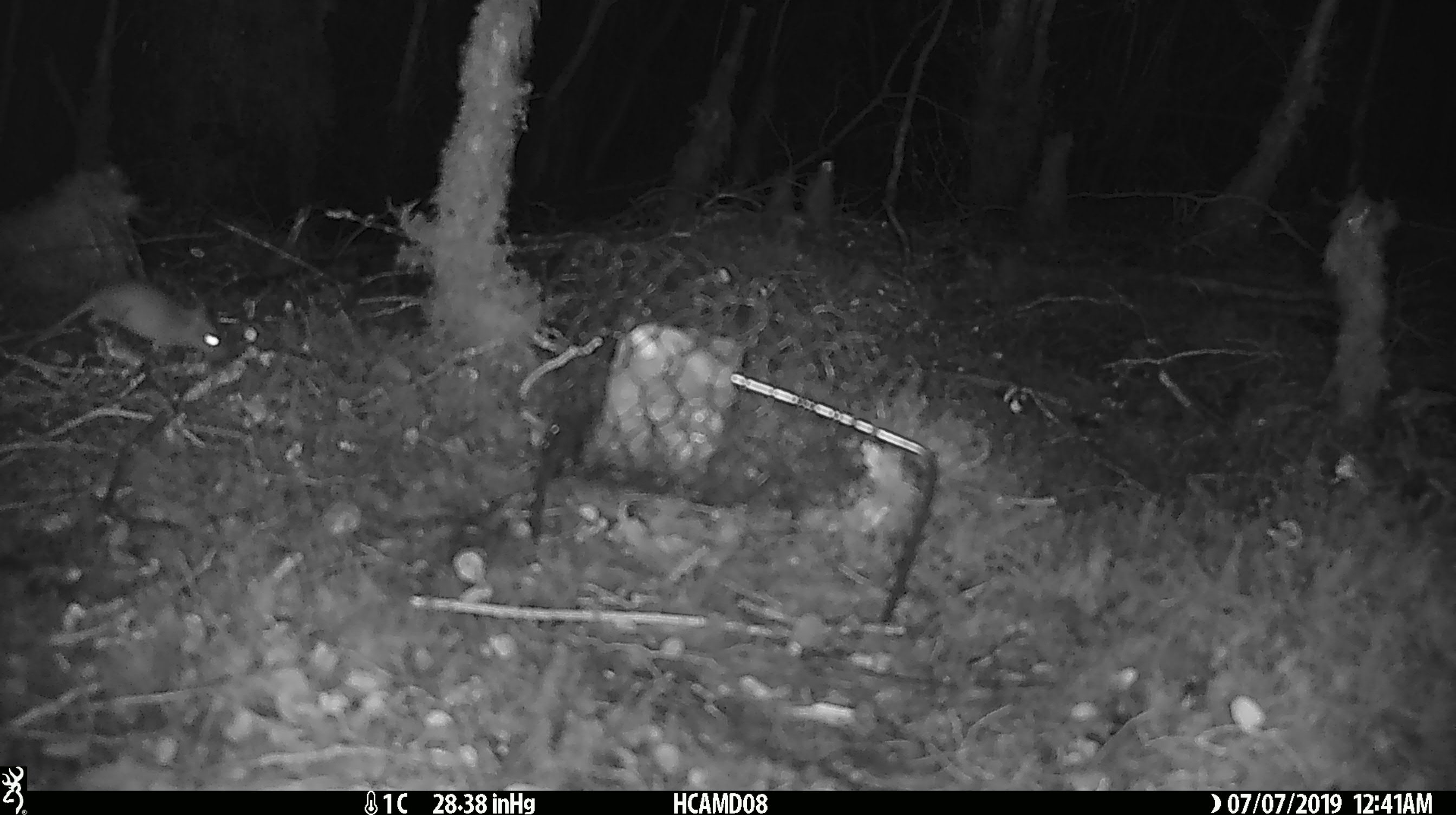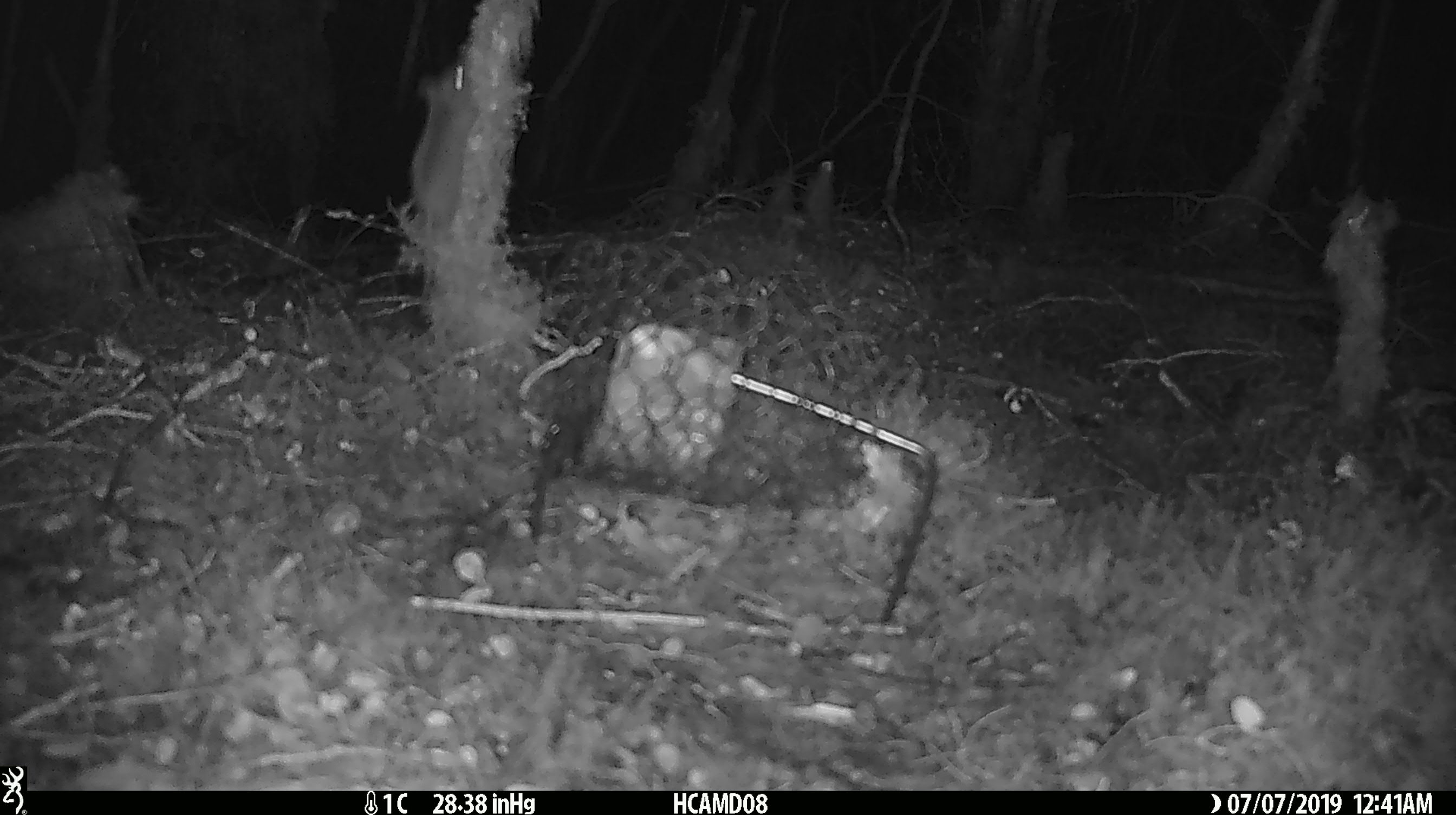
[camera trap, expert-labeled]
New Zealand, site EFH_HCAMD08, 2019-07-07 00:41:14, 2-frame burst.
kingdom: Animalia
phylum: Chordata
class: Mammalia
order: Rodentia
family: Muridae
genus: Mus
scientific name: Mus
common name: mouse